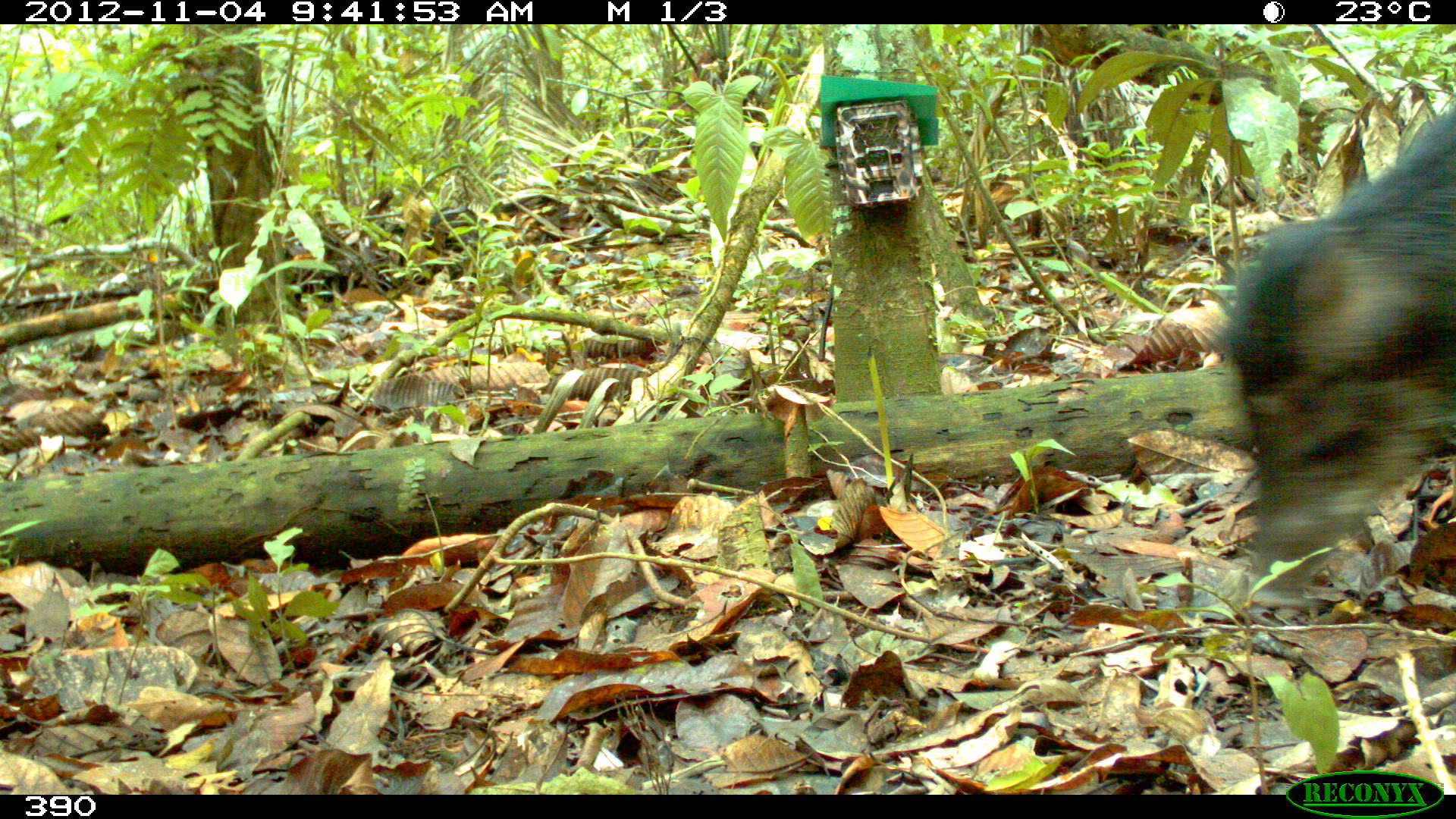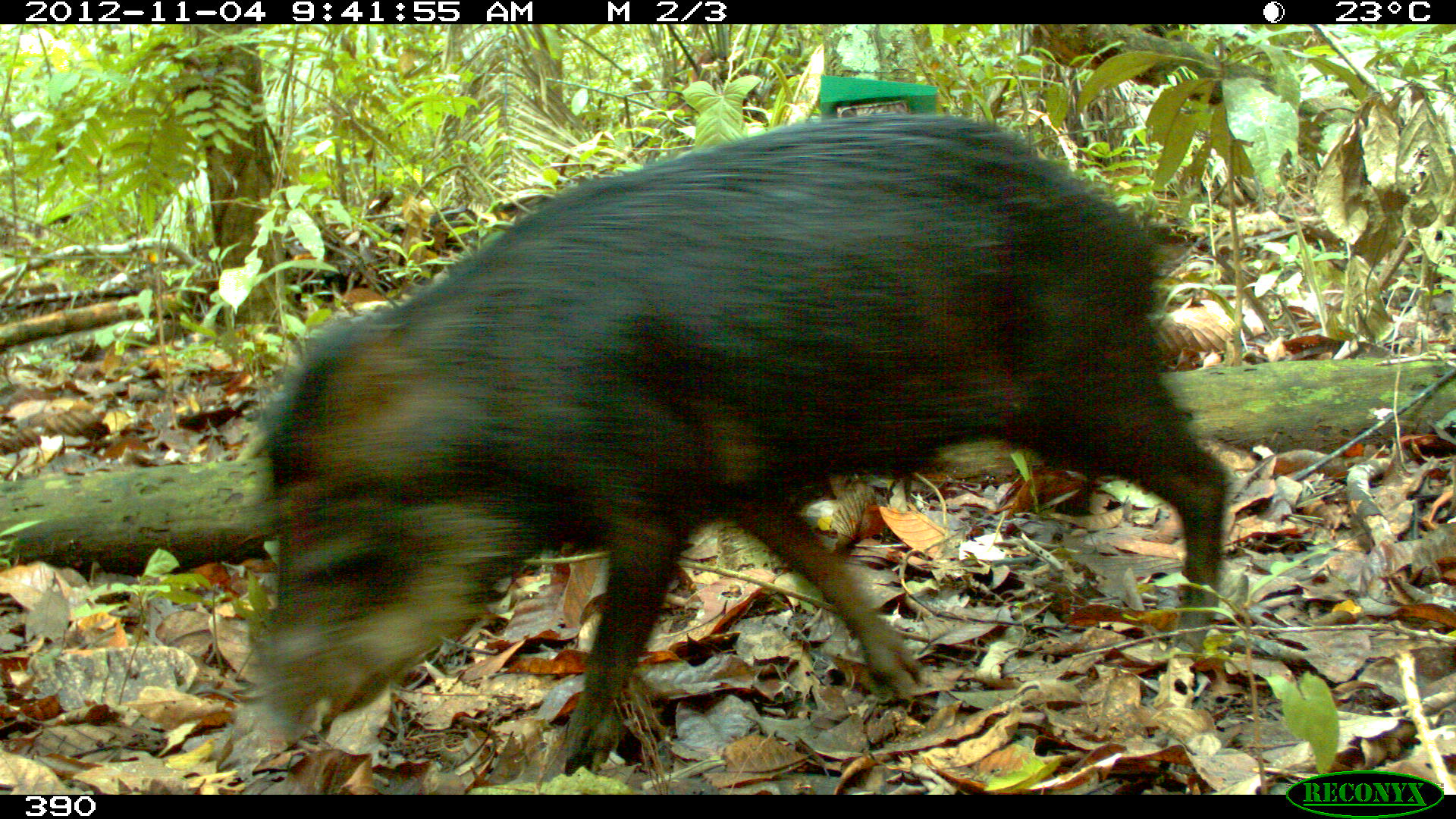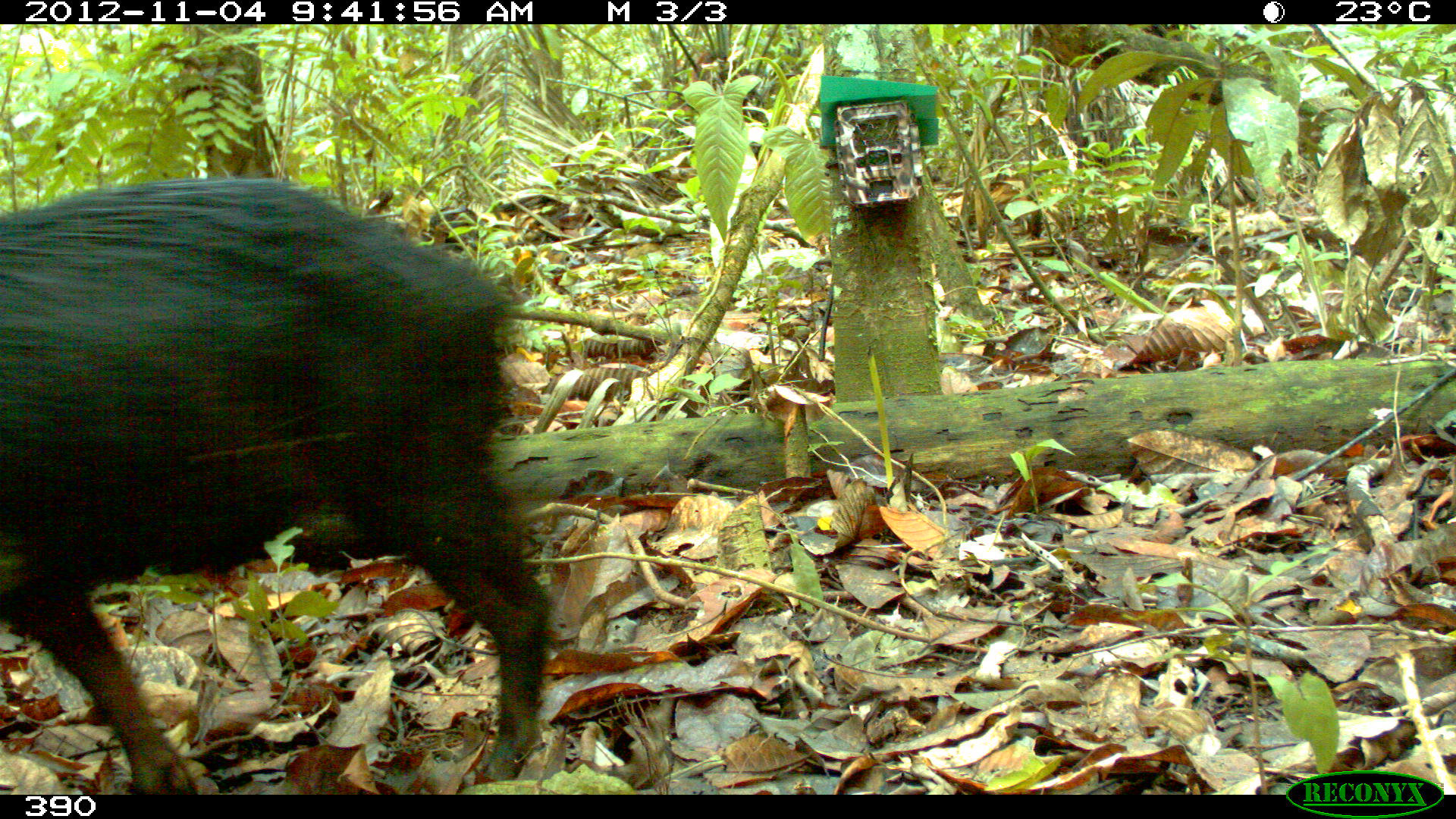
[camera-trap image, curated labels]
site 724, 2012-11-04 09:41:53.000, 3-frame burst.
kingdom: Animalia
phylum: Chordata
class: Mammalia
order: Artiodactyla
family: Tayassuidae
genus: Tayassu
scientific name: Tayassu pecari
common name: white-lipped peccary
Tayassu pecari (white-lipped peccary).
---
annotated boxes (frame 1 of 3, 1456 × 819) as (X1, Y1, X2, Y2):
tayassu pecari: (1216, 100, 1454, 611)